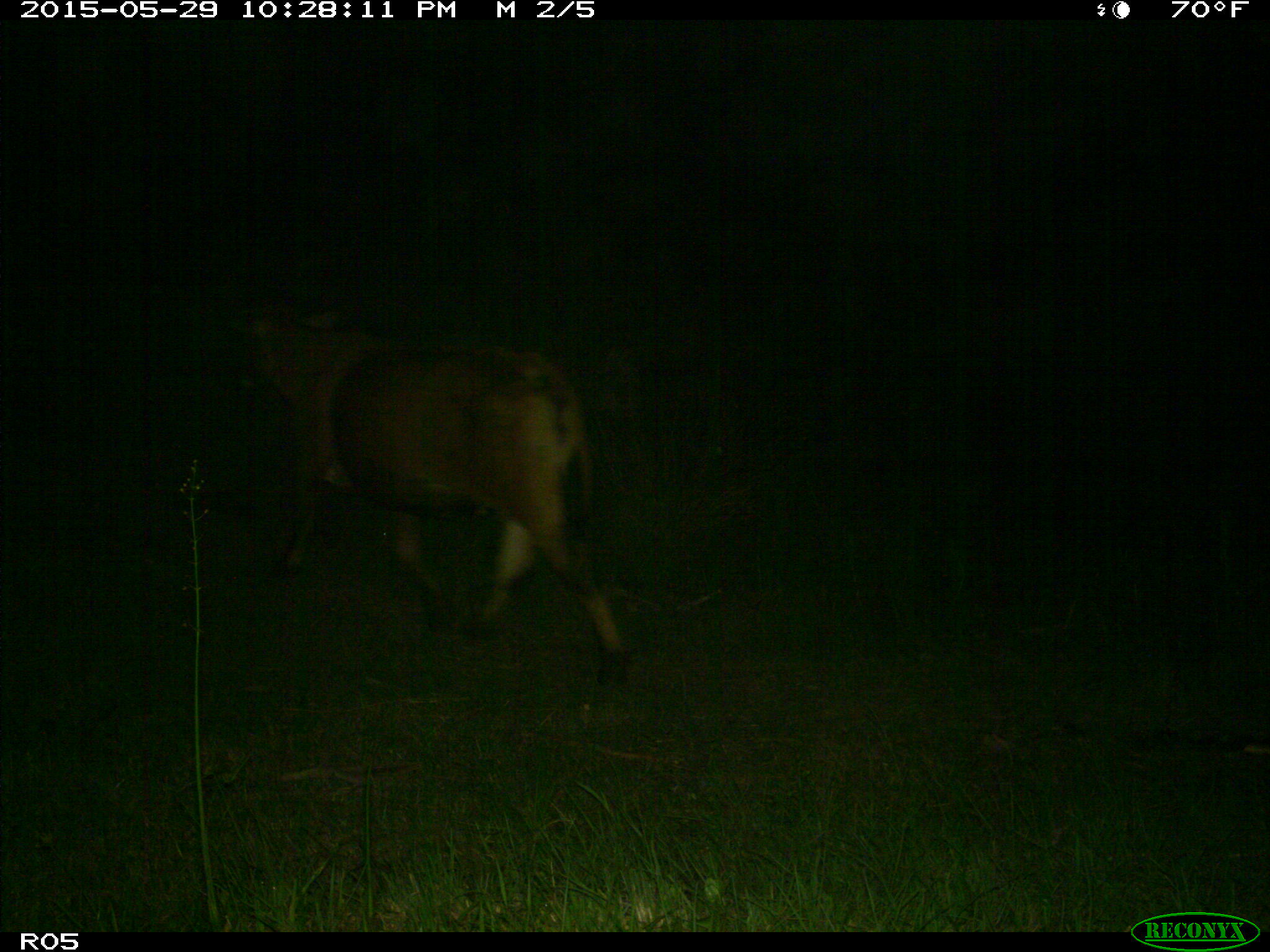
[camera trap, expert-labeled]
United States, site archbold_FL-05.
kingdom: Animalia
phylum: Chordata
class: Mammalia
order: Artiodactyla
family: Bovidae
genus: Bos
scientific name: Bos taurus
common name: domestic cow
Bos taurus (domestic cow).